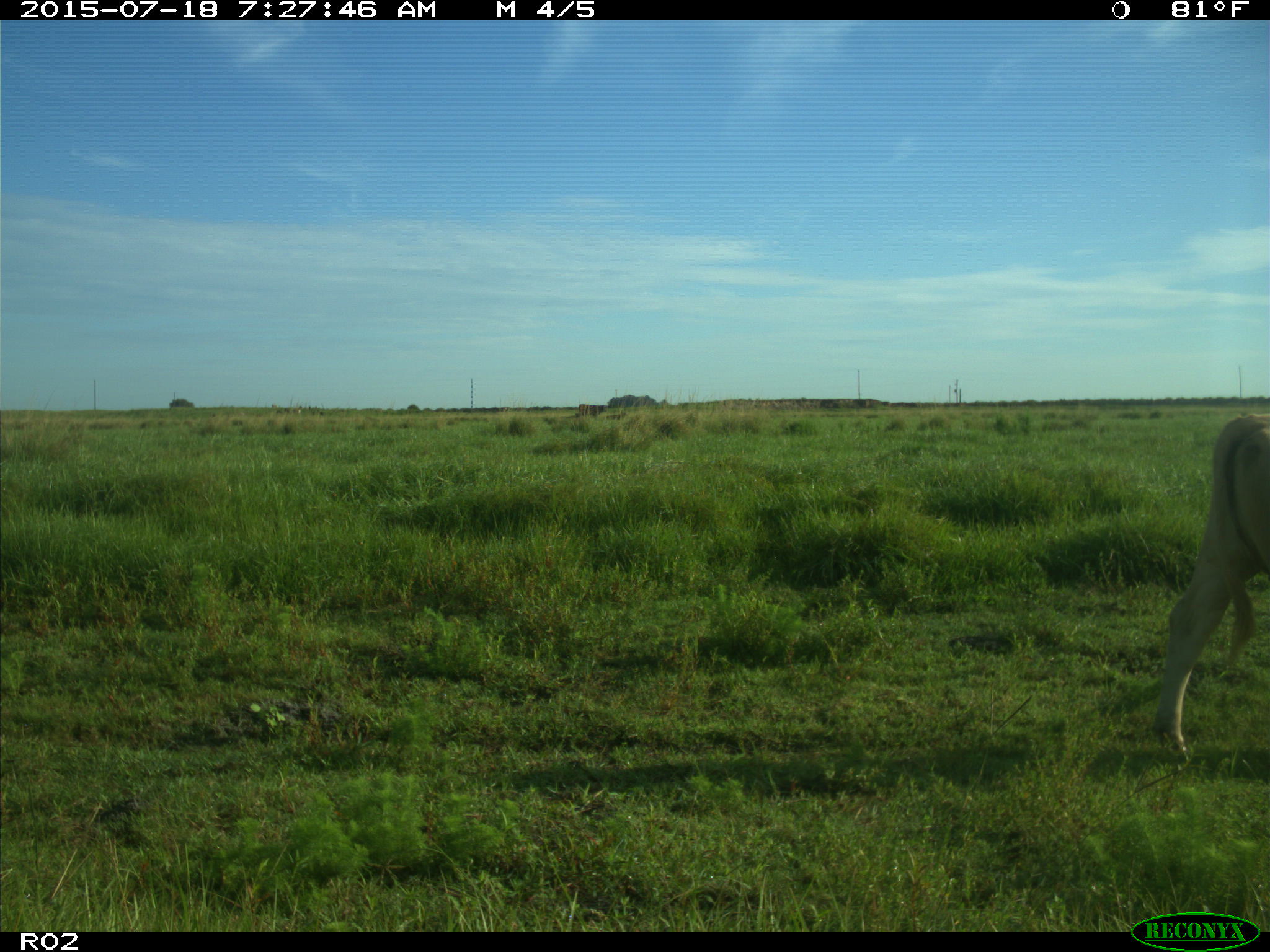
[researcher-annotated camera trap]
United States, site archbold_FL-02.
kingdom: Animalia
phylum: Chordata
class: Mammalia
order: Artiodactyla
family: Bovidae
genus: Bos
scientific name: Bos taurus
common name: domestic cow